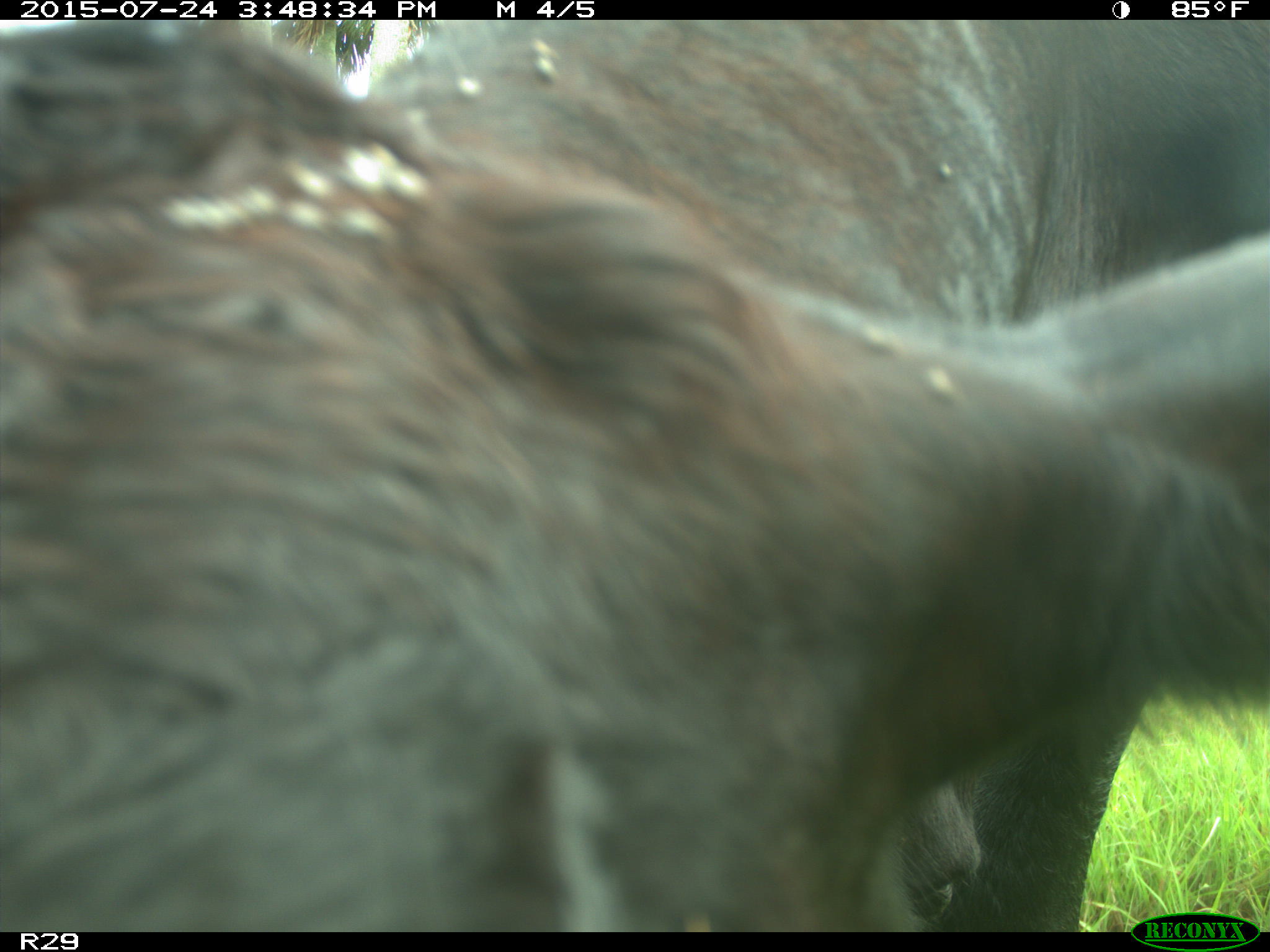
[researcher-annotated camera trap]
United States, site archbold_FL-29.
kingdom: Animalia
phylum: Chordata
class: Mammalia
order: Artiodactyla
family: Bovidae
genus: Bos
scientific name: Bos taurus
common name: domestic cow